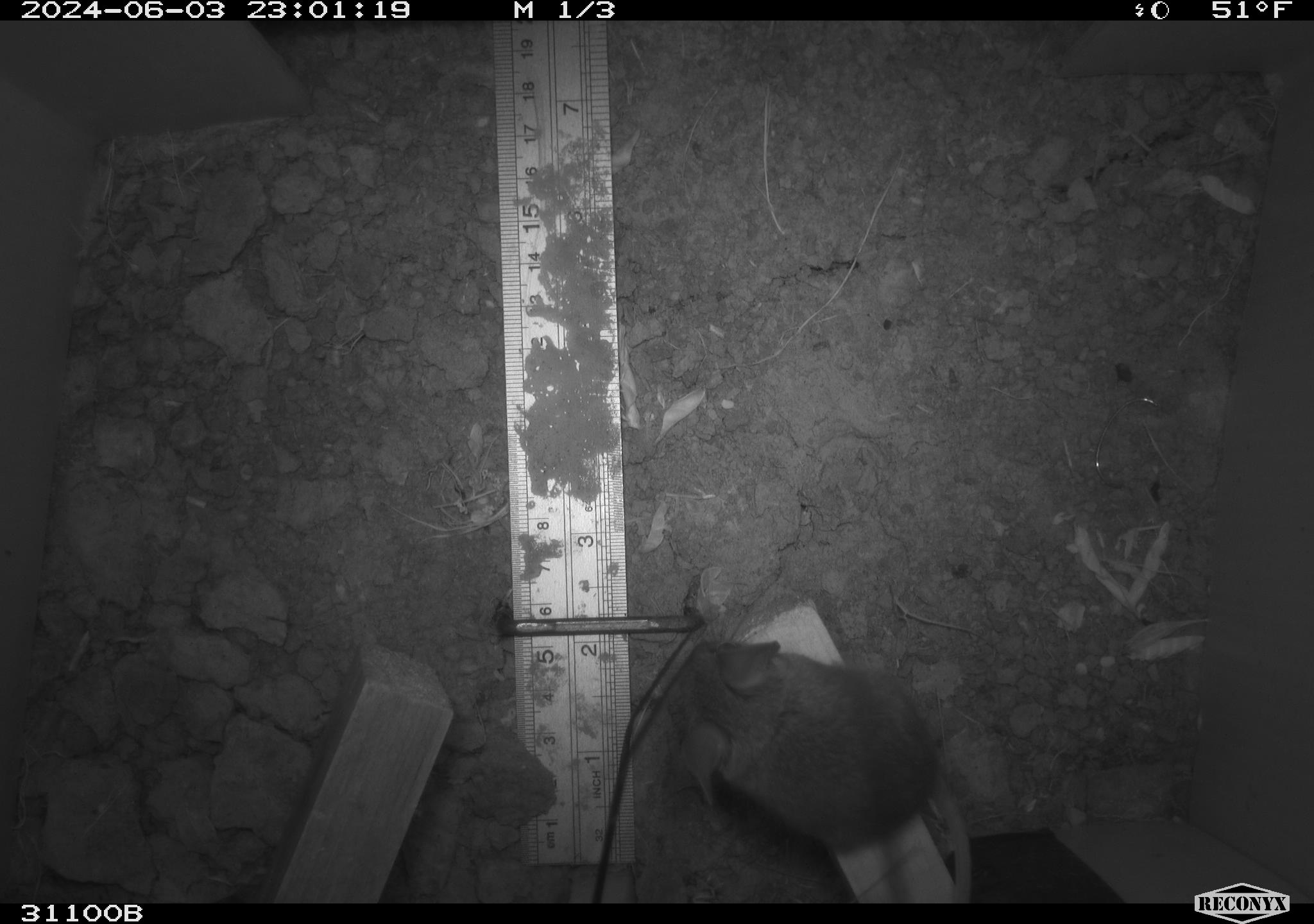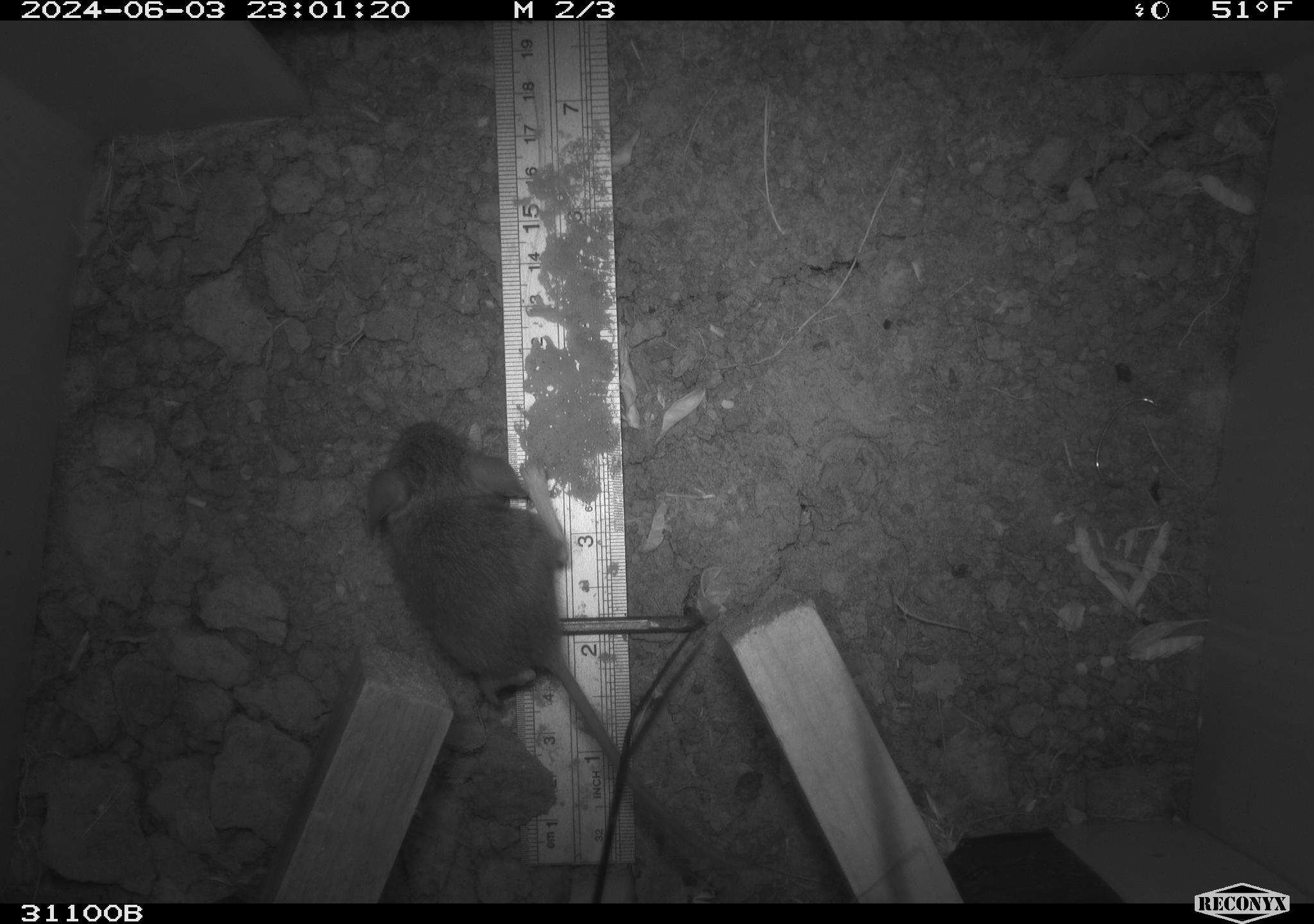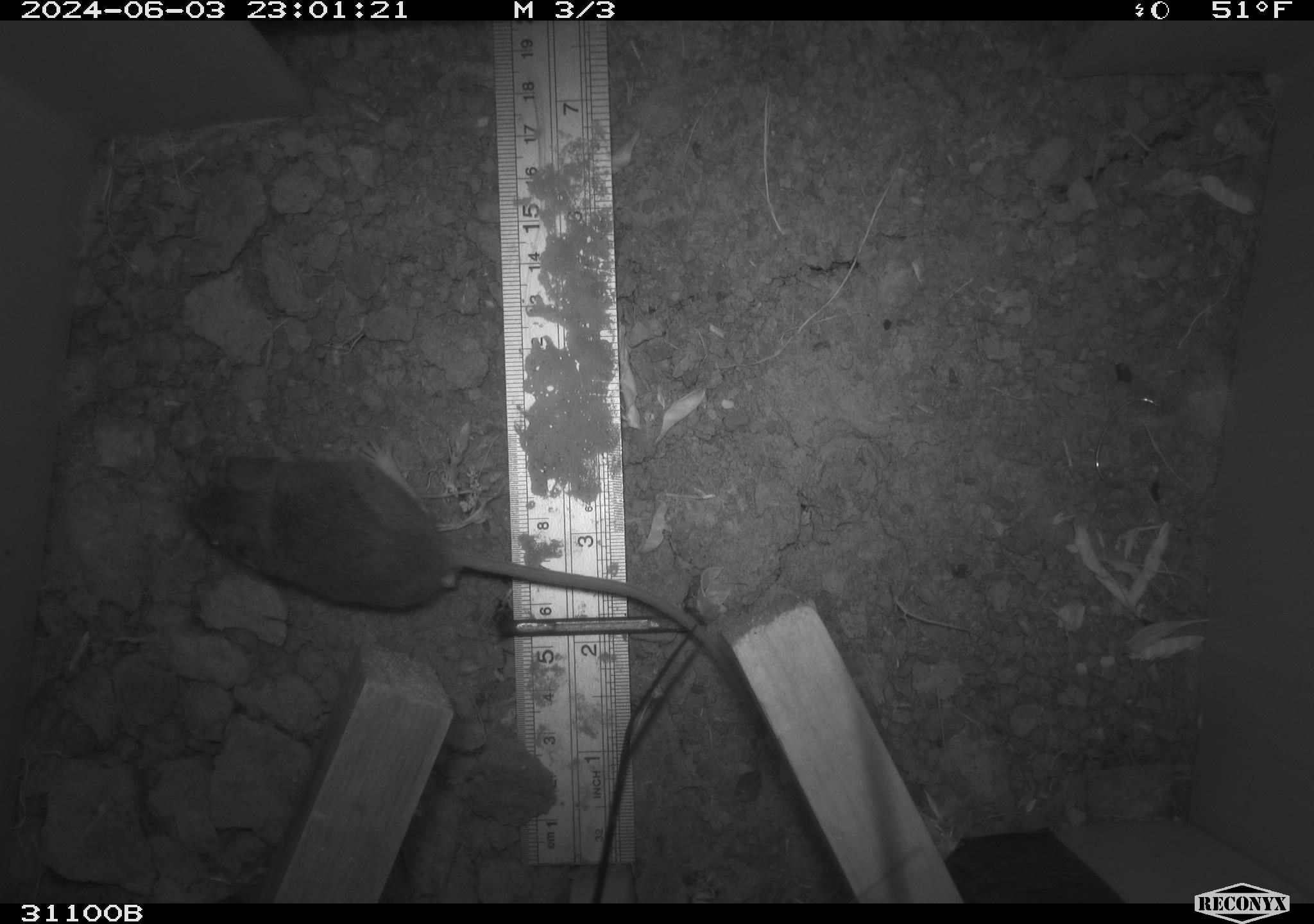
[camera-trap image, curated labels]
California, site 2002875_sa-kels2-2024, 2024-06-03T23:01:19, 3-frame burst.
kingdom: Animalia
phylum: Chordata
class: Mammalia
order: Rodentia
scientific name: Rodentia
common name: rodent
Rodent (Rodentia).